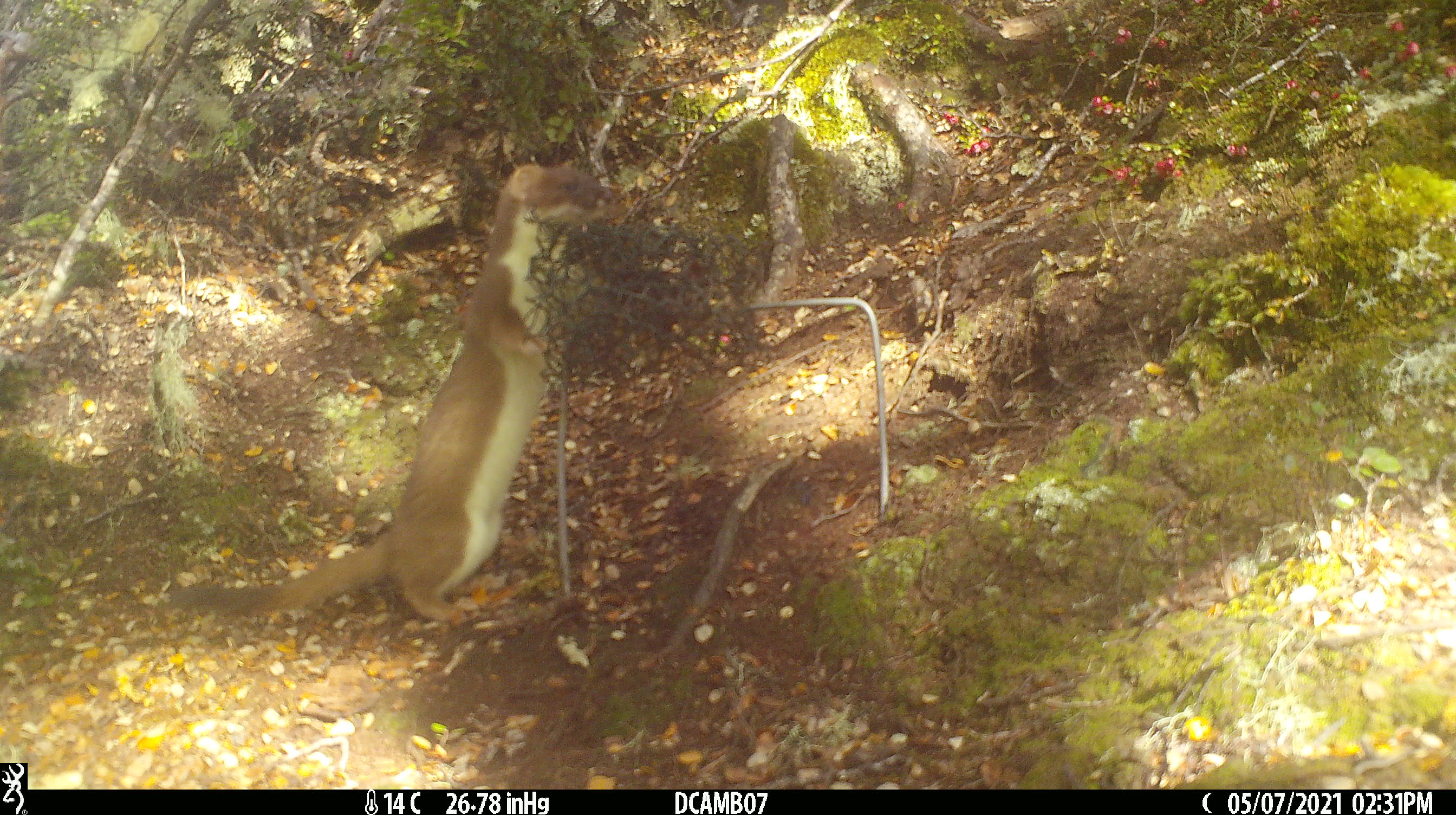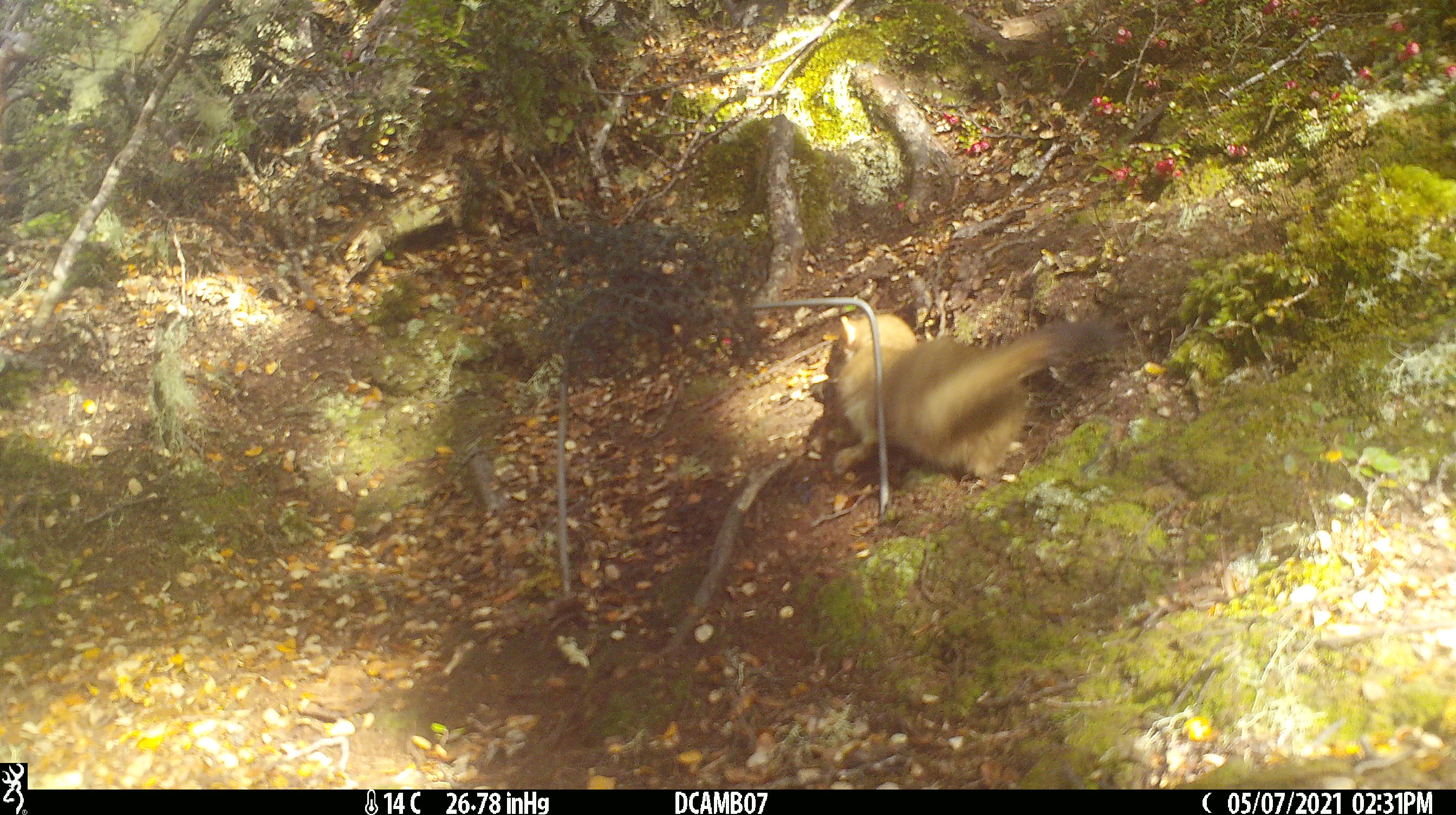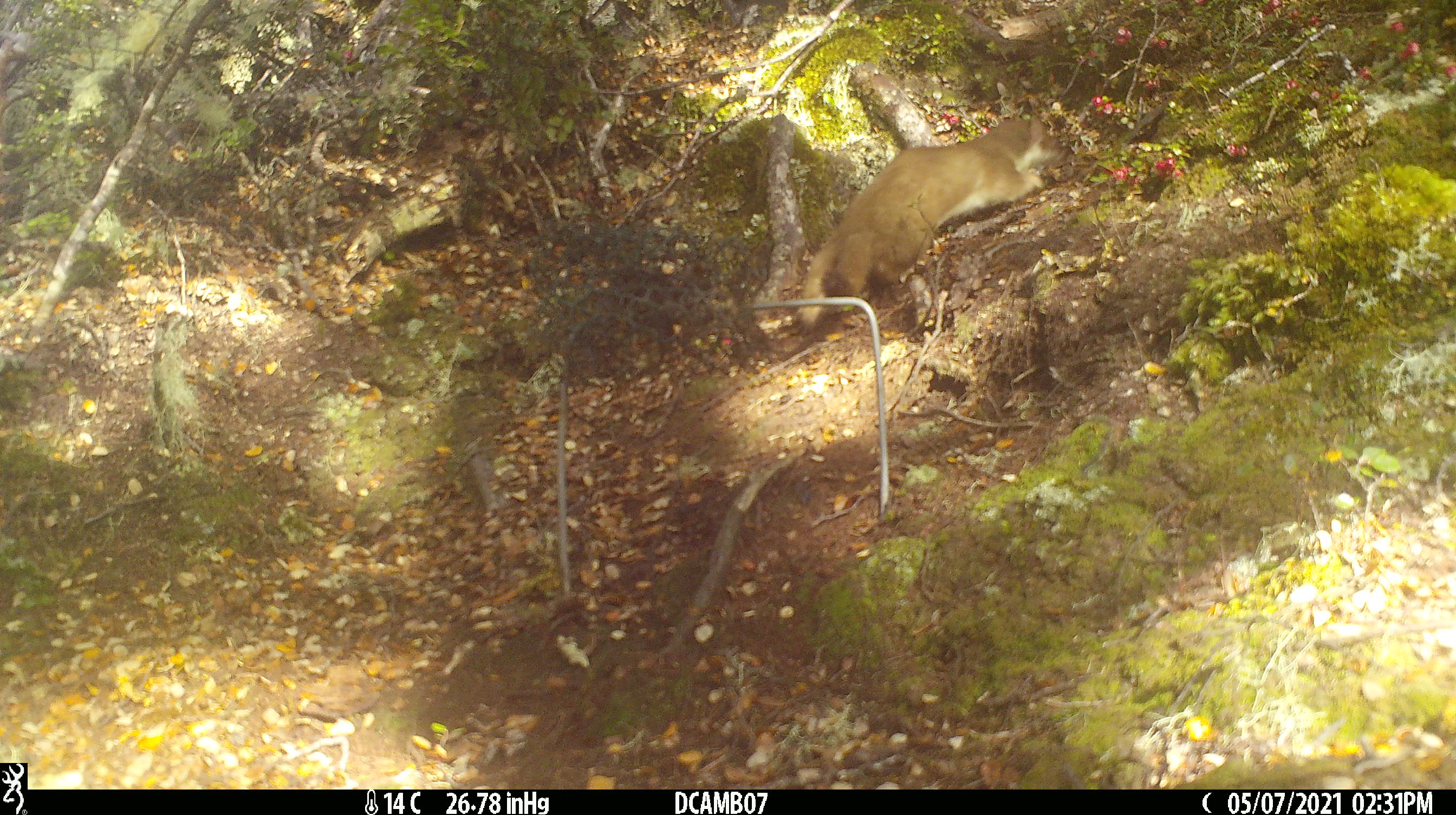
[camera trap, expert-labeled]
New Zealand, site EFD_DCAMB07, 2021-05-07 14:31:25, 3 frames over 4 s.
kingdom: Animalia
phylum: Chordata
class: Mammalia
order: Carnivora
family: Mustelidae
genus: Mustela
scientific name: Mustela erminea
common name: stoat